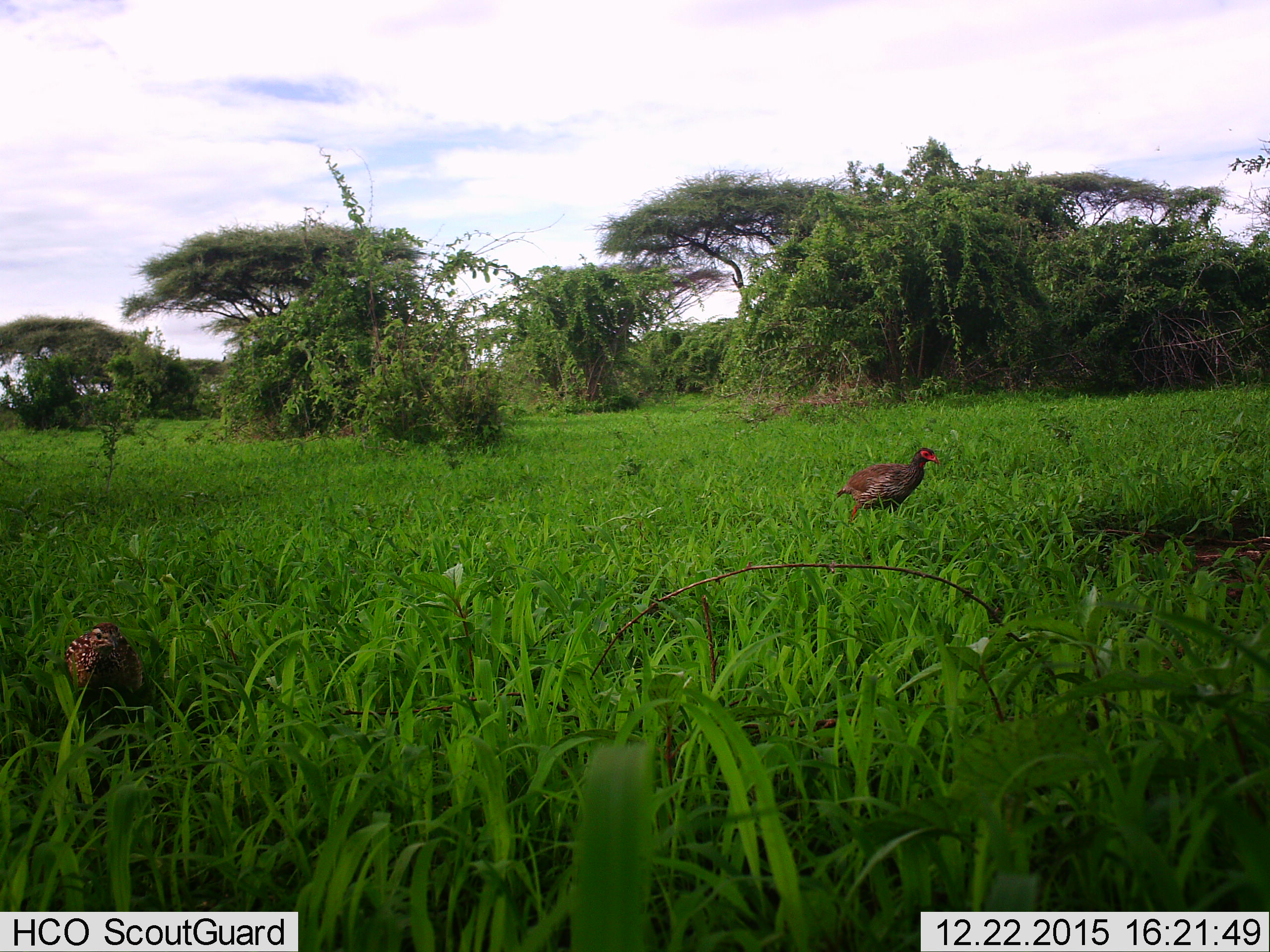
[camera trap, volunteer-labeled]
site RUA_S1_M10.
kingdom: Animalia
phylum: Chordata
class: Aves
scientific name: Aves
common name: bird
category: birdother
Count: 2.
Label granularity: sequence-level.